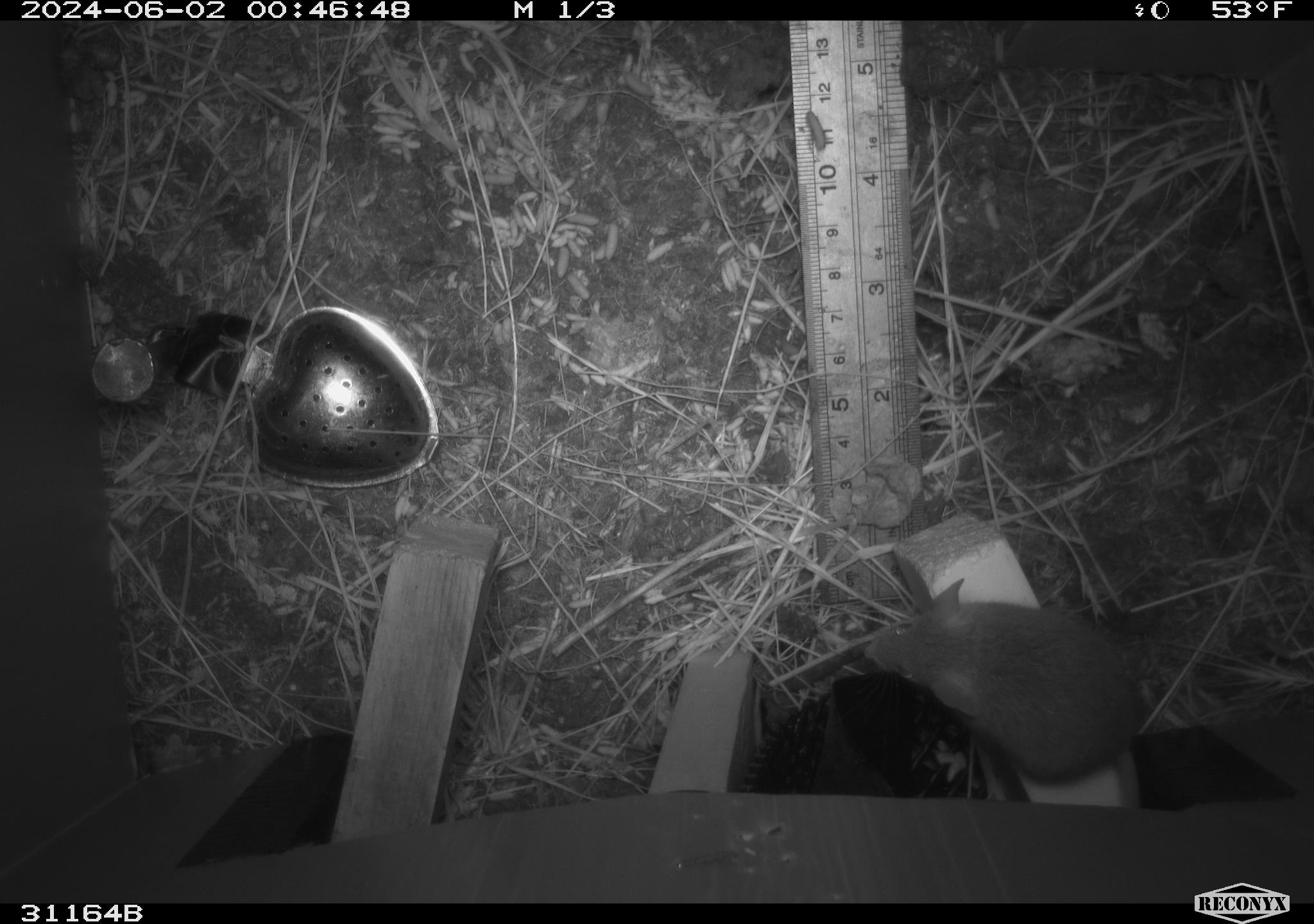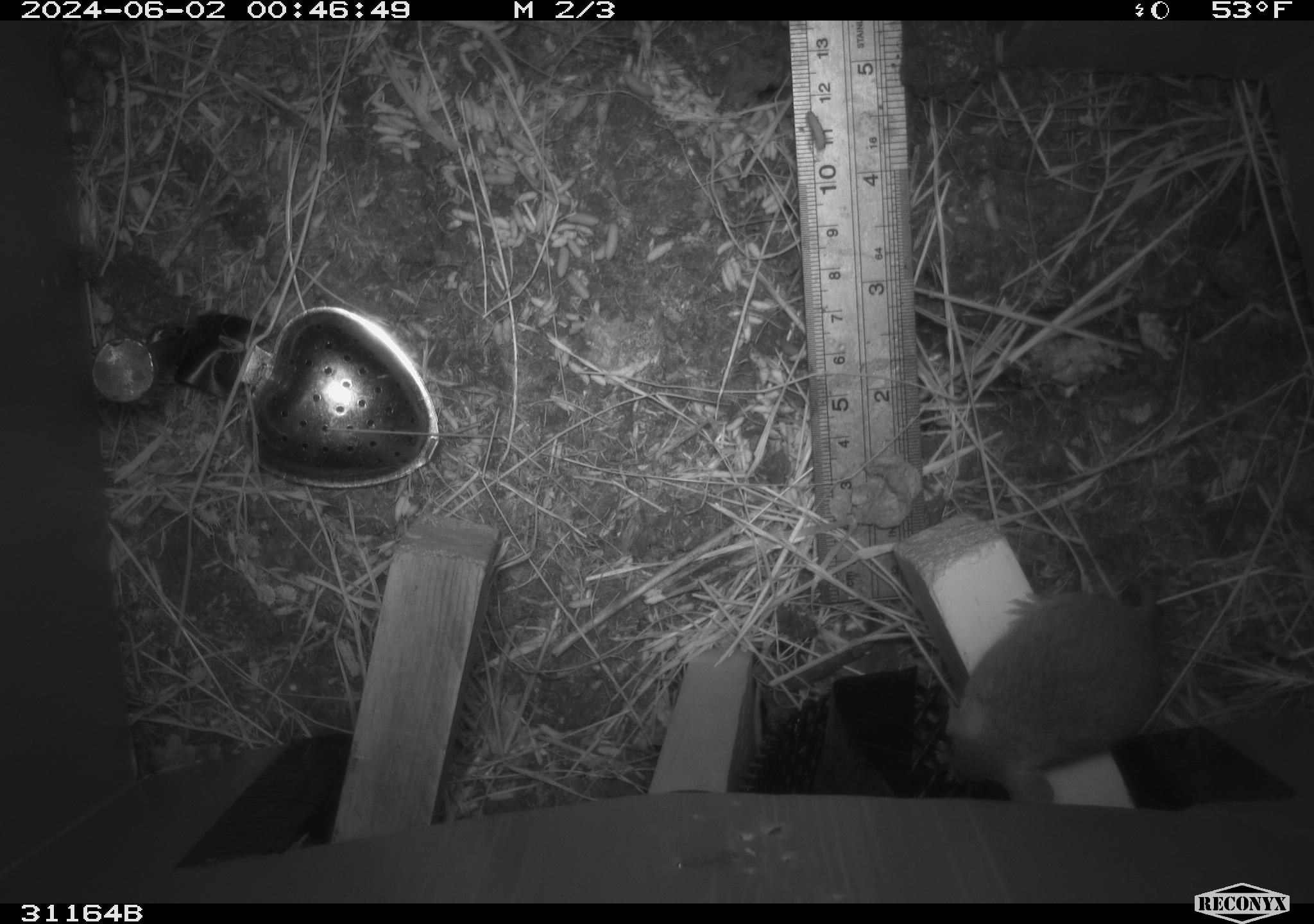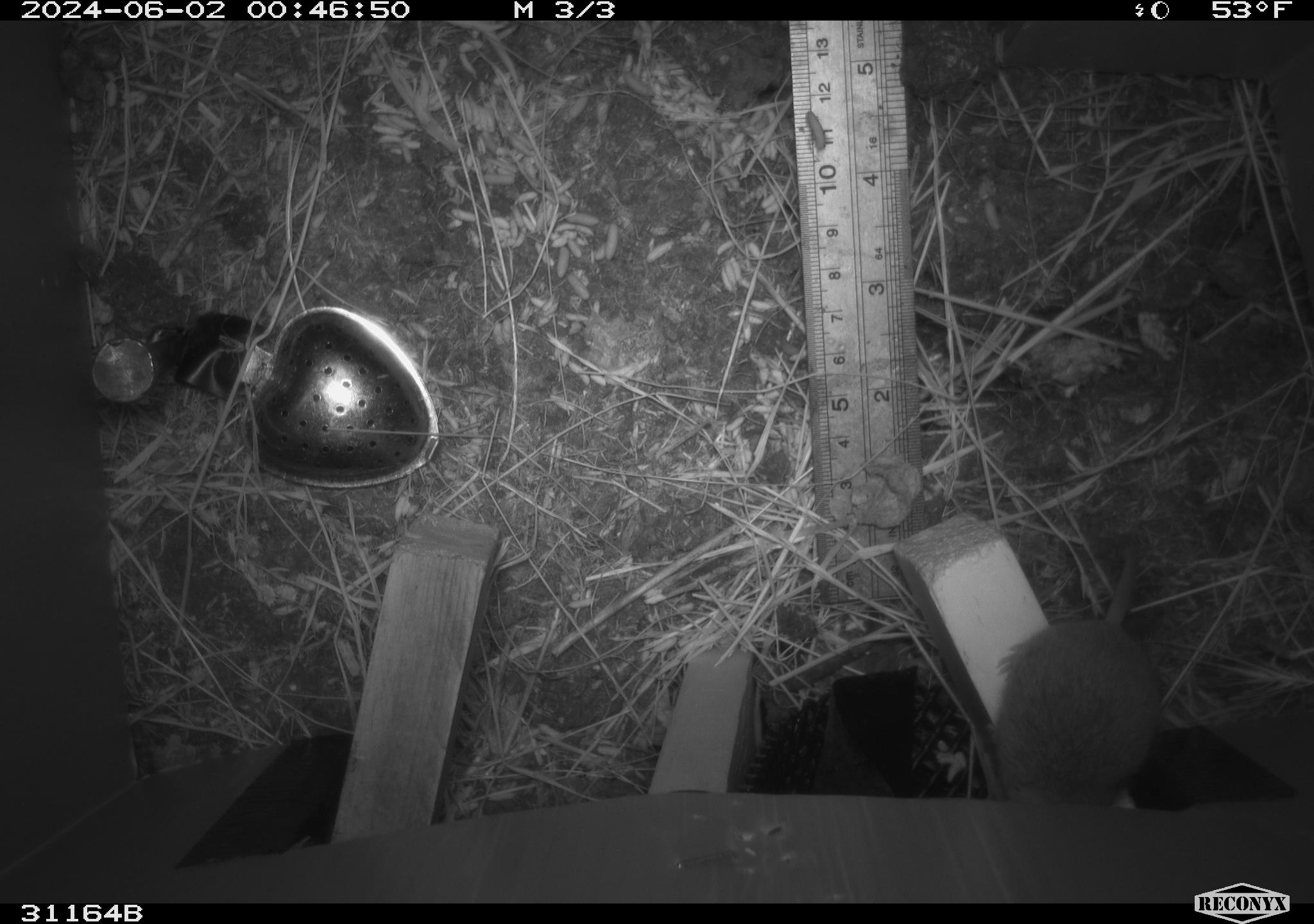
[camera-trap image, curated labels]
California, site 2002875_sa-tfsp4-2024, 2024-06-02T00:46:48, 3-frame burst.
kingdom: Animalia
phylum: Chordata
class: Mammalia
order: Rodentia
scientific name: Rodentia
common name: mouse species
Mouse species (Rodentia).